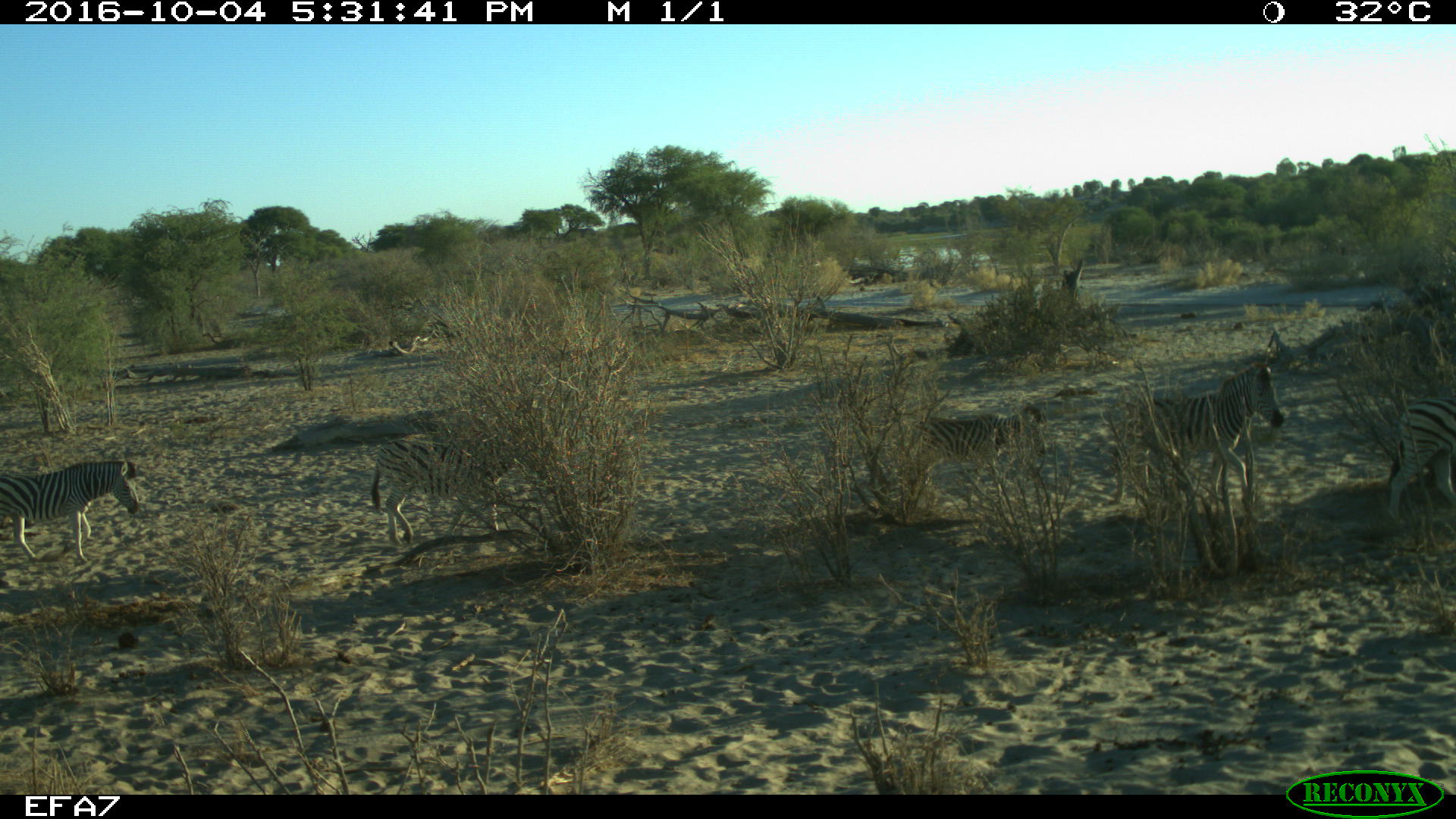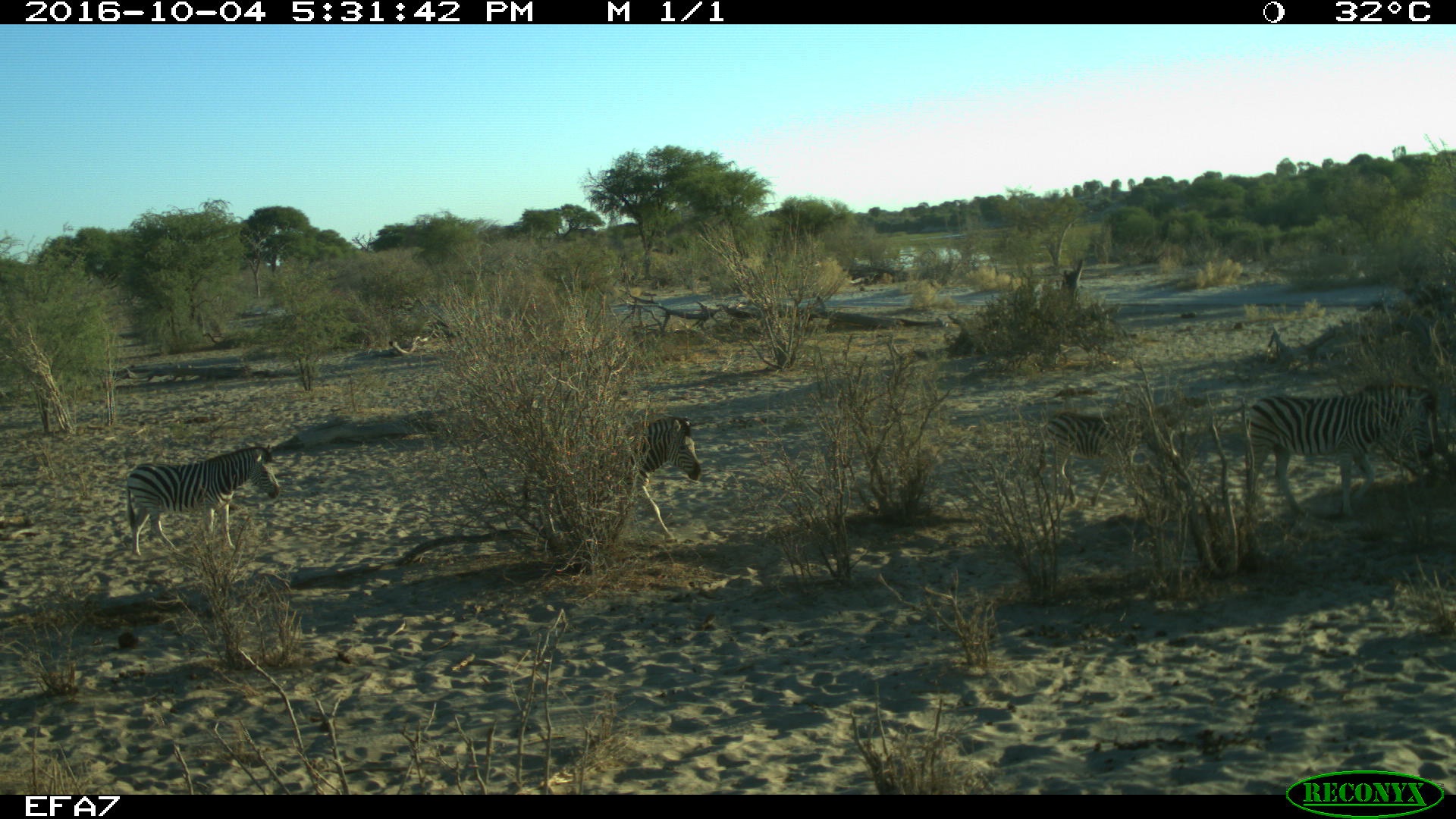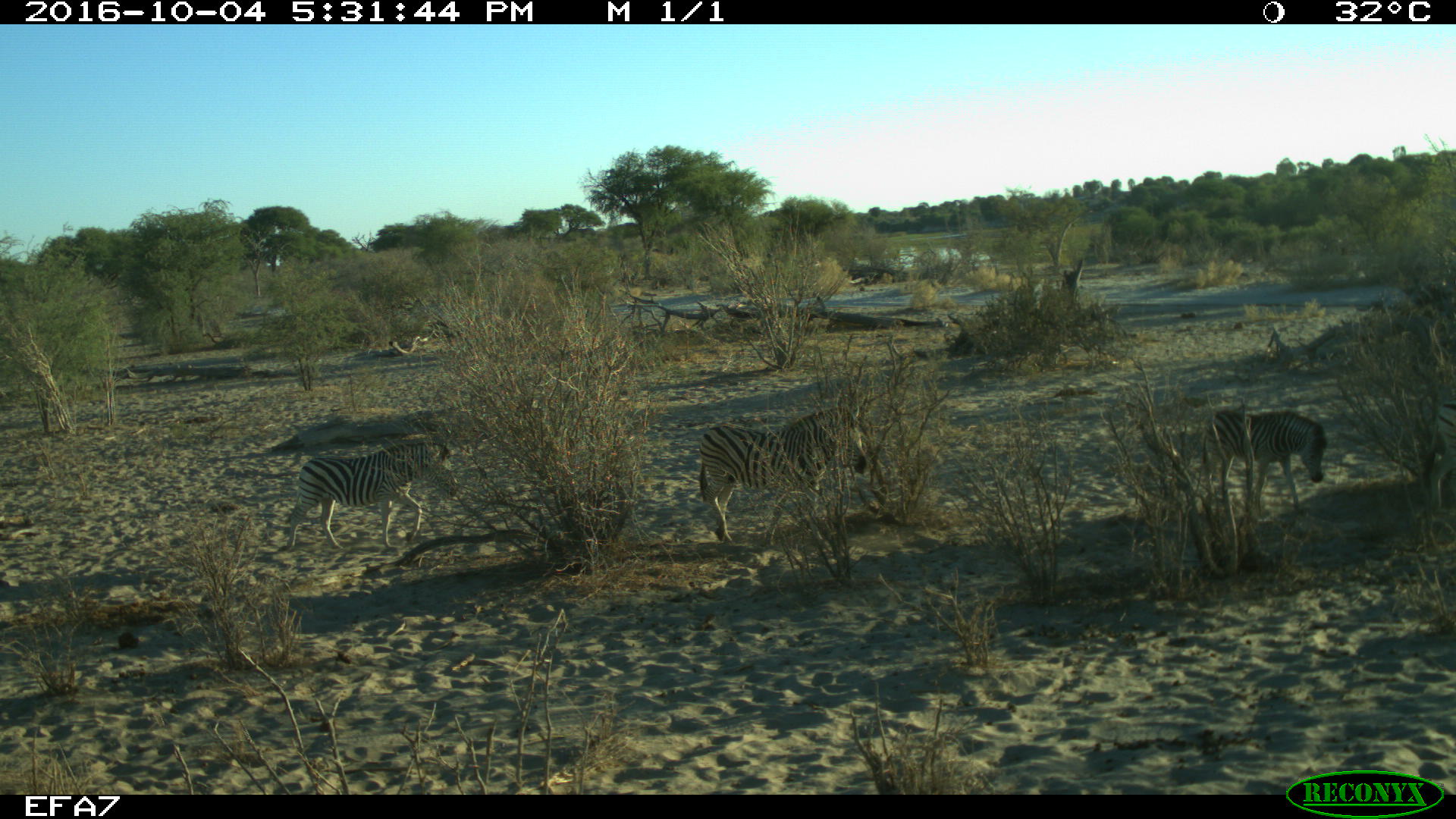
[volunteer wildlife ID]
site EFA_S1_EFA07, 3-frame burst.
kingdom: Animalia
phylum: Chordata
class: Mammalia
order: Perissodactyla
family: Equidae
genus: Equus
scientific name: Equus quagga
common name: plains zebra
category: zebraplains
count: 5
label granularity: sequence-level